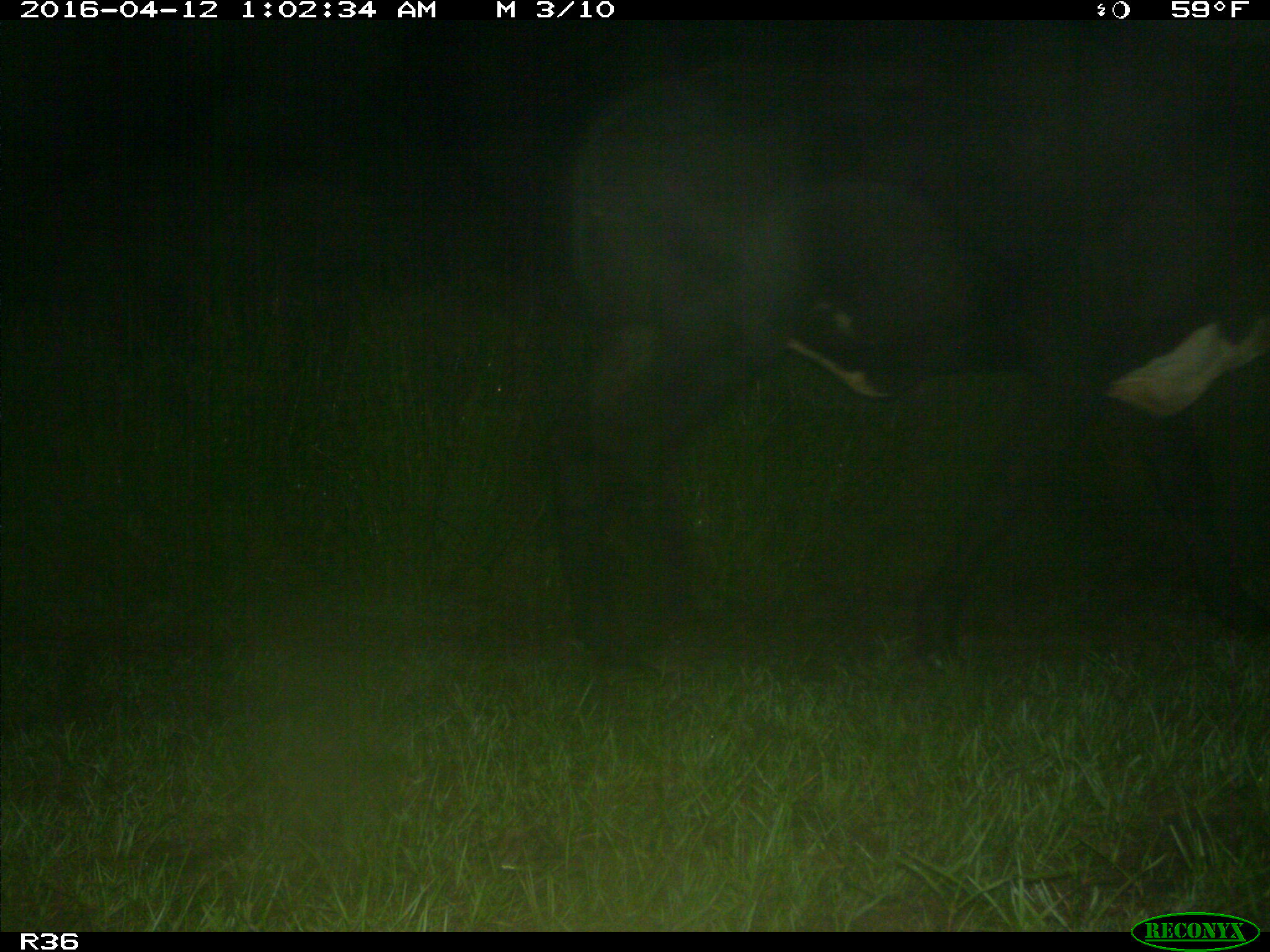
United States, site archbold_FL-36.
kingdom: Animalia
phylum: Chordata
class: Mammalia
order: Artiodactyla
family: Bovidae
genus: Bos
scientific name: Bos taurus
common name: domestic cow